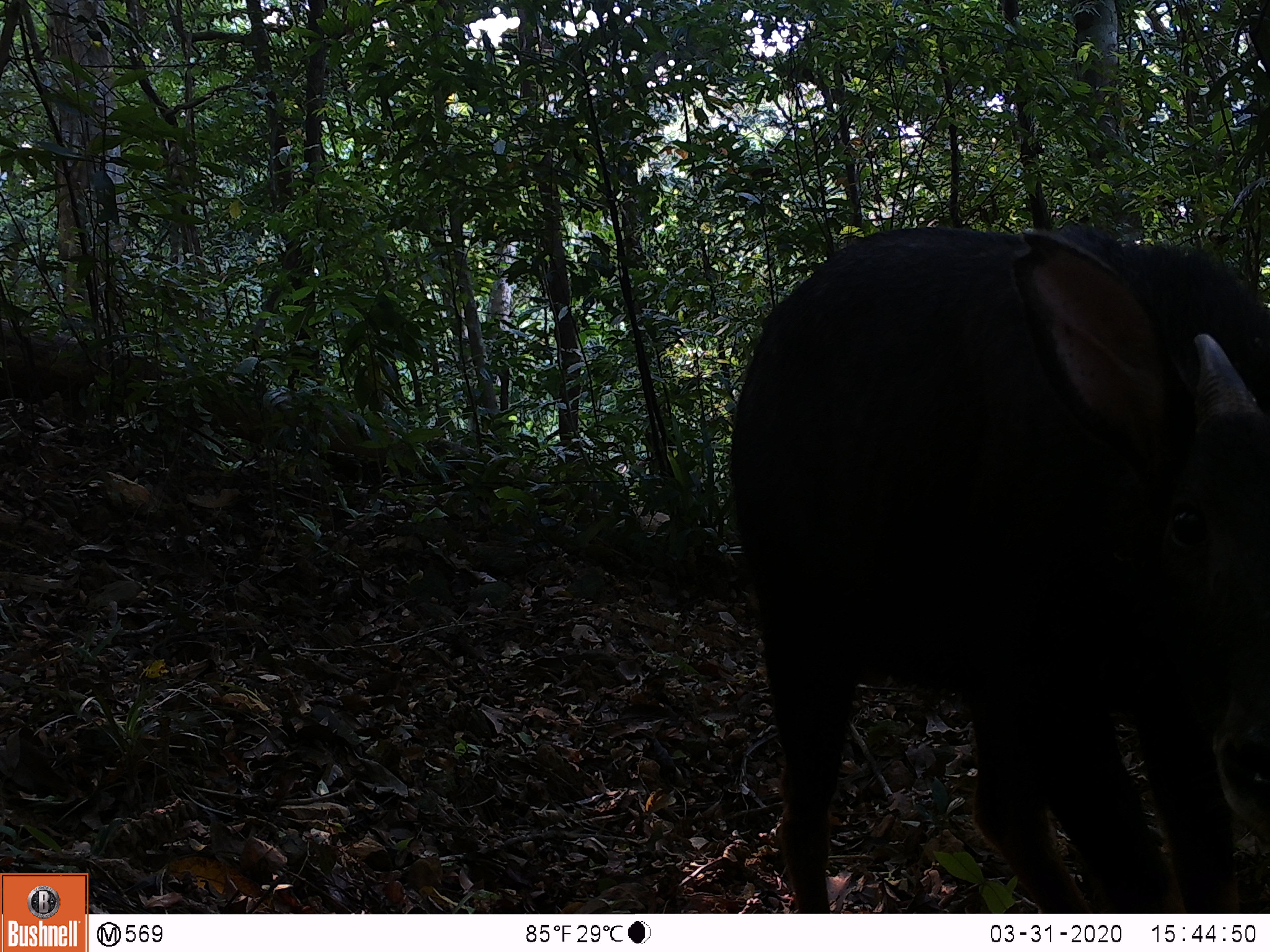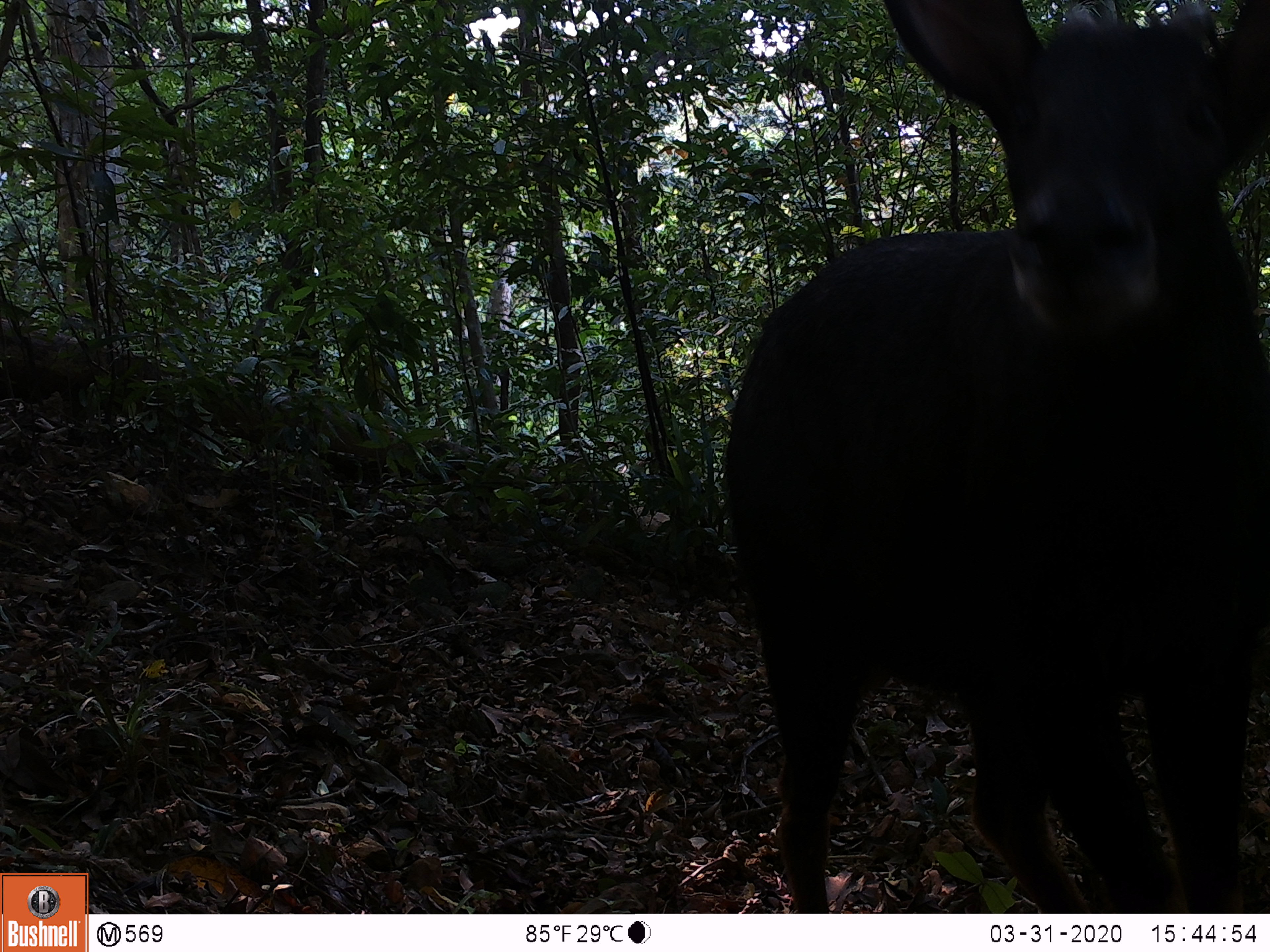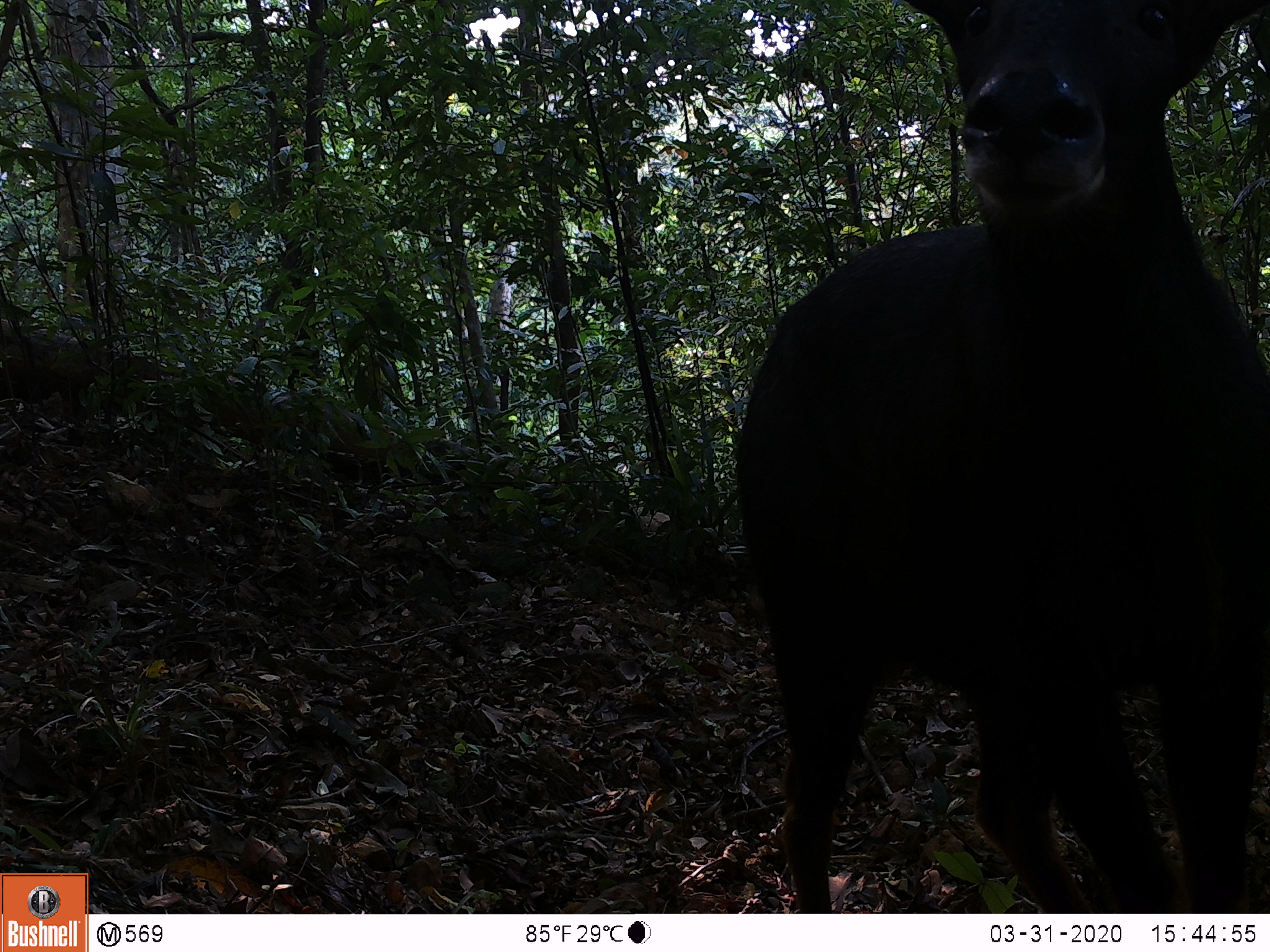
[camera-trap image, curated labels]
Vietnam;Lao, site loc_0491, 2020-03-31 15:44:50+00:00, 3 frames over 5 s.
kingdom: Animalia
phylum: Chordata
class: Mammalia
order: Artiodactyla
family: Bovidae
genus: Capricornis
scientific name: Capricornis sumatraensis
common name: chinese serow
Chinese serow (Capricornis sumatraensis). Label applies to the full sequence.